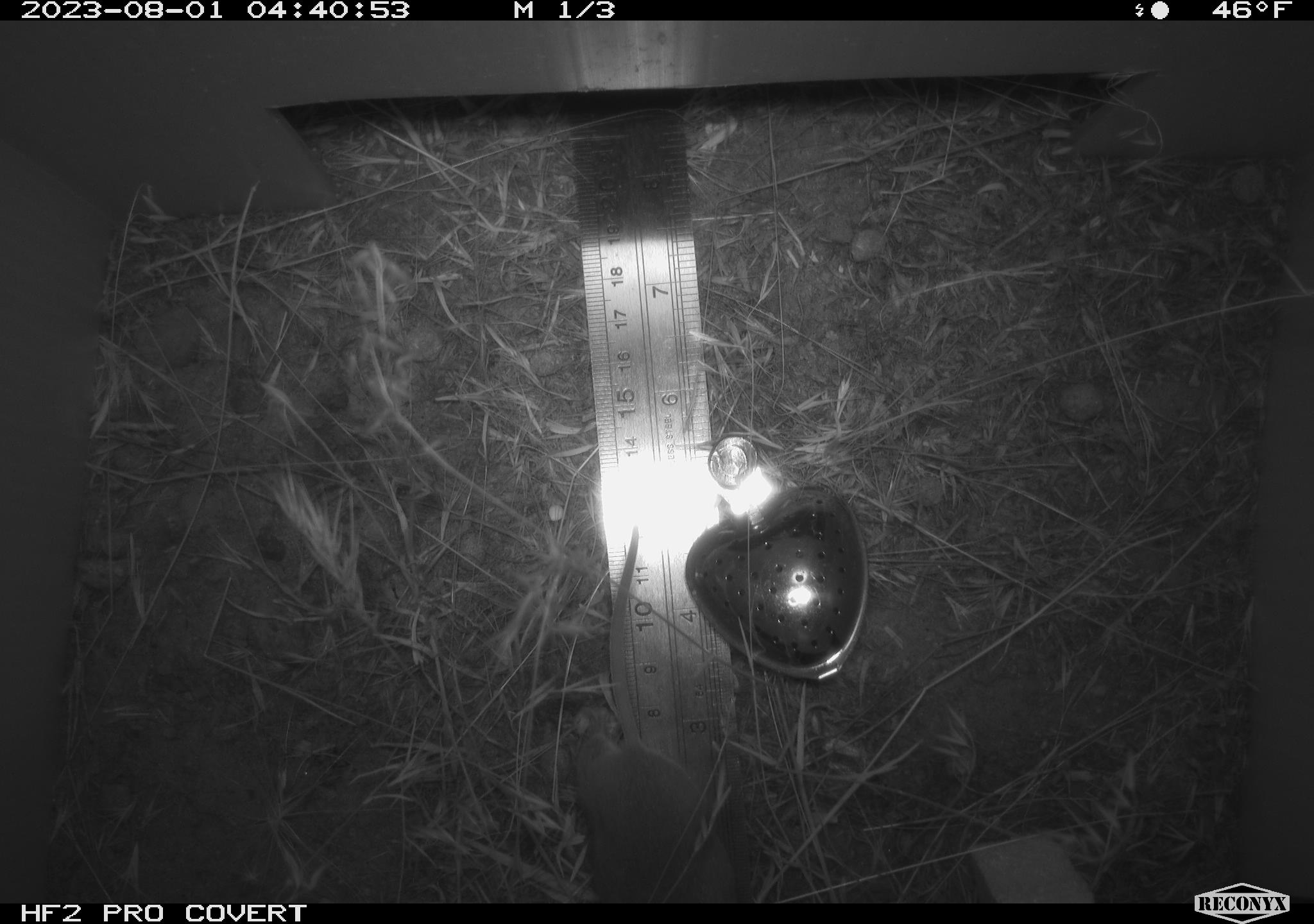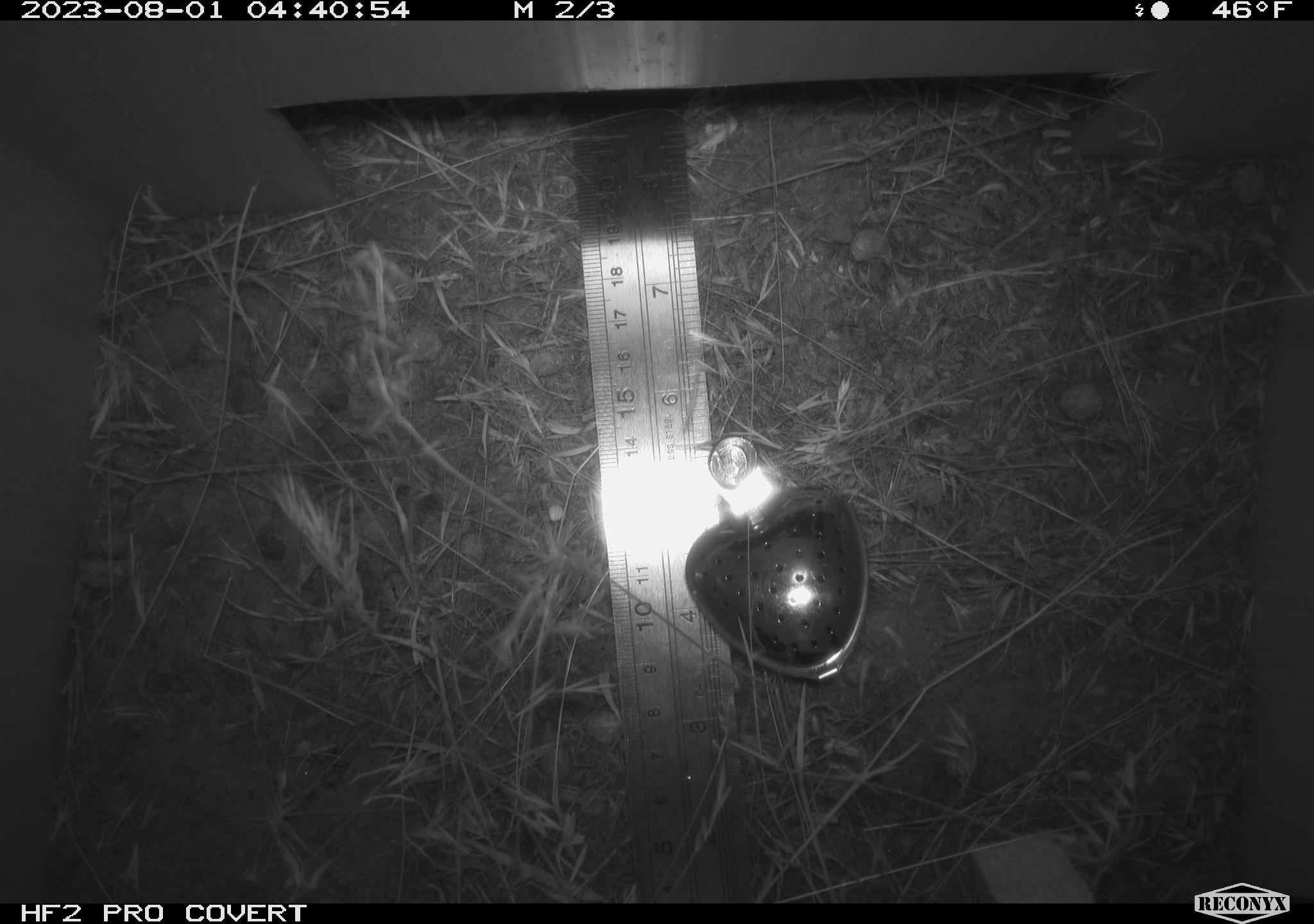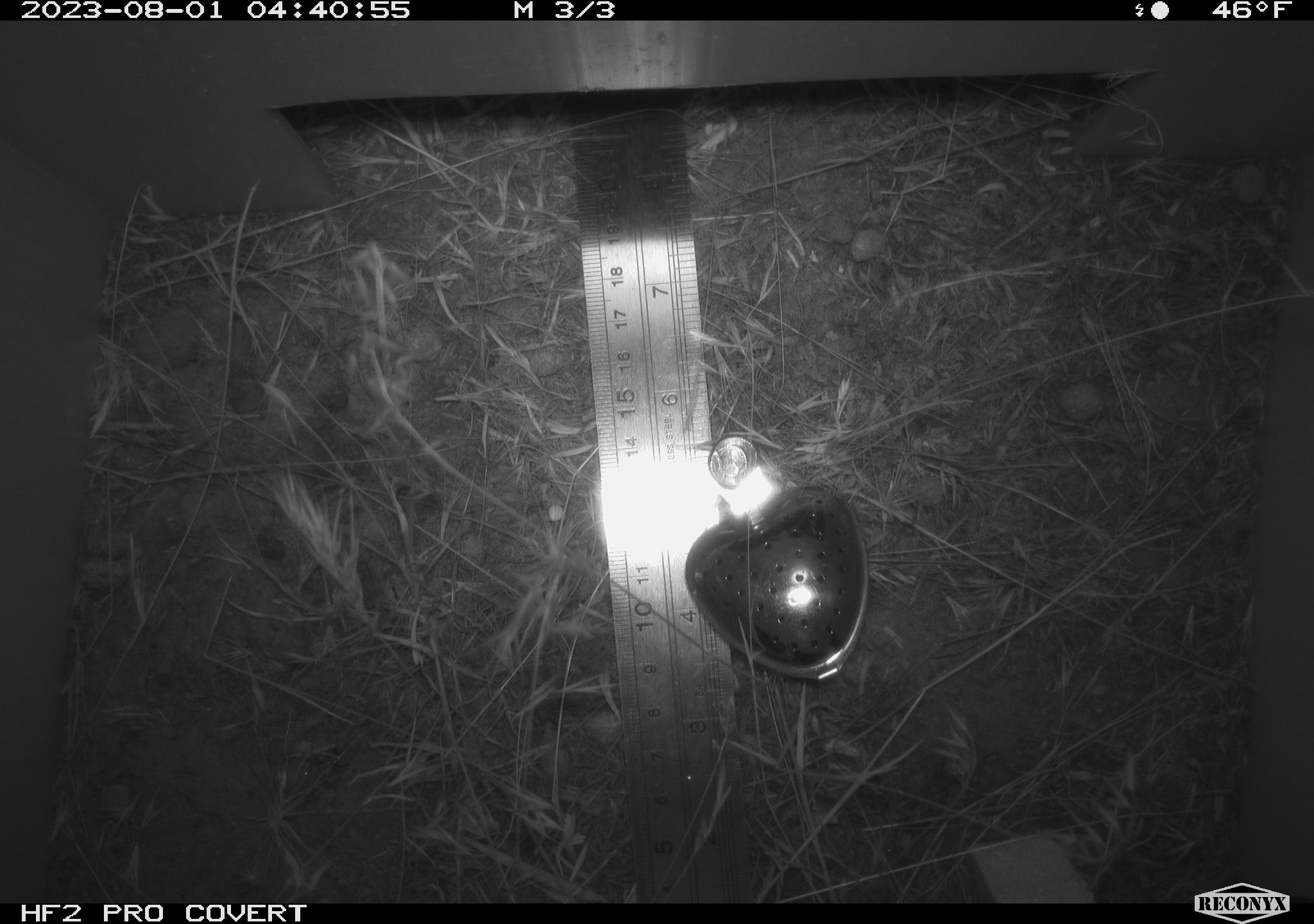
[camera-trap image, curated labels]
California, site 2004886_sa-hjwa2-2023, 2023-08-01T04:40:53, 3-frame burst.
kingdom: Animalia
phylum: Chordata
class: Mammalia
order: Rodentia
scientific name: Rodentia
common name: mouse species